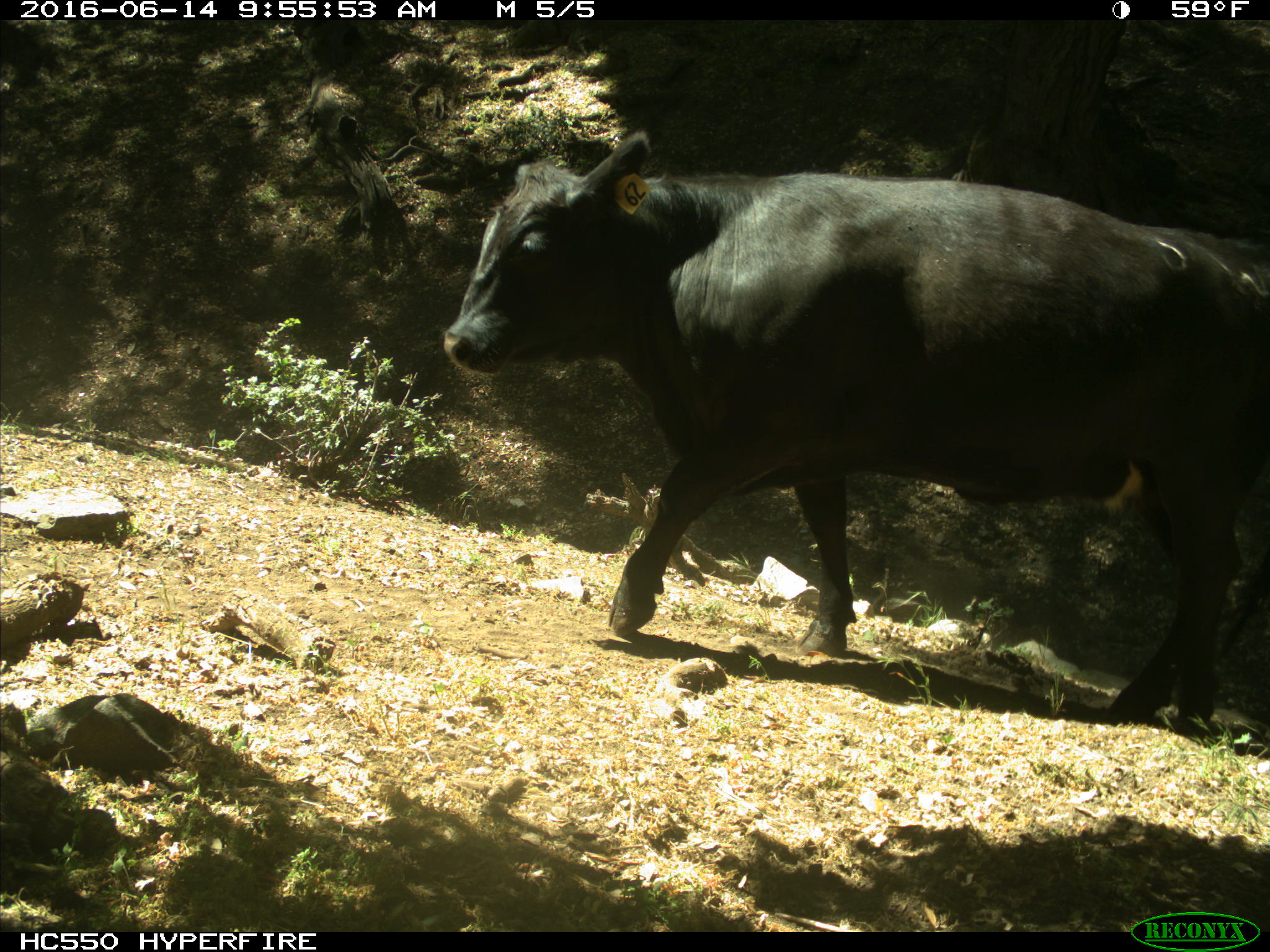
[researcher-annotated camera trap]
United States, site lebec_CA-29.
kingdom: Animalia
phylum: Chordata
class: Mammalia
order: Artiodactyla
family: Bovidae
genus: Bos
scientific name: Bos taurus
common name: domestic cow